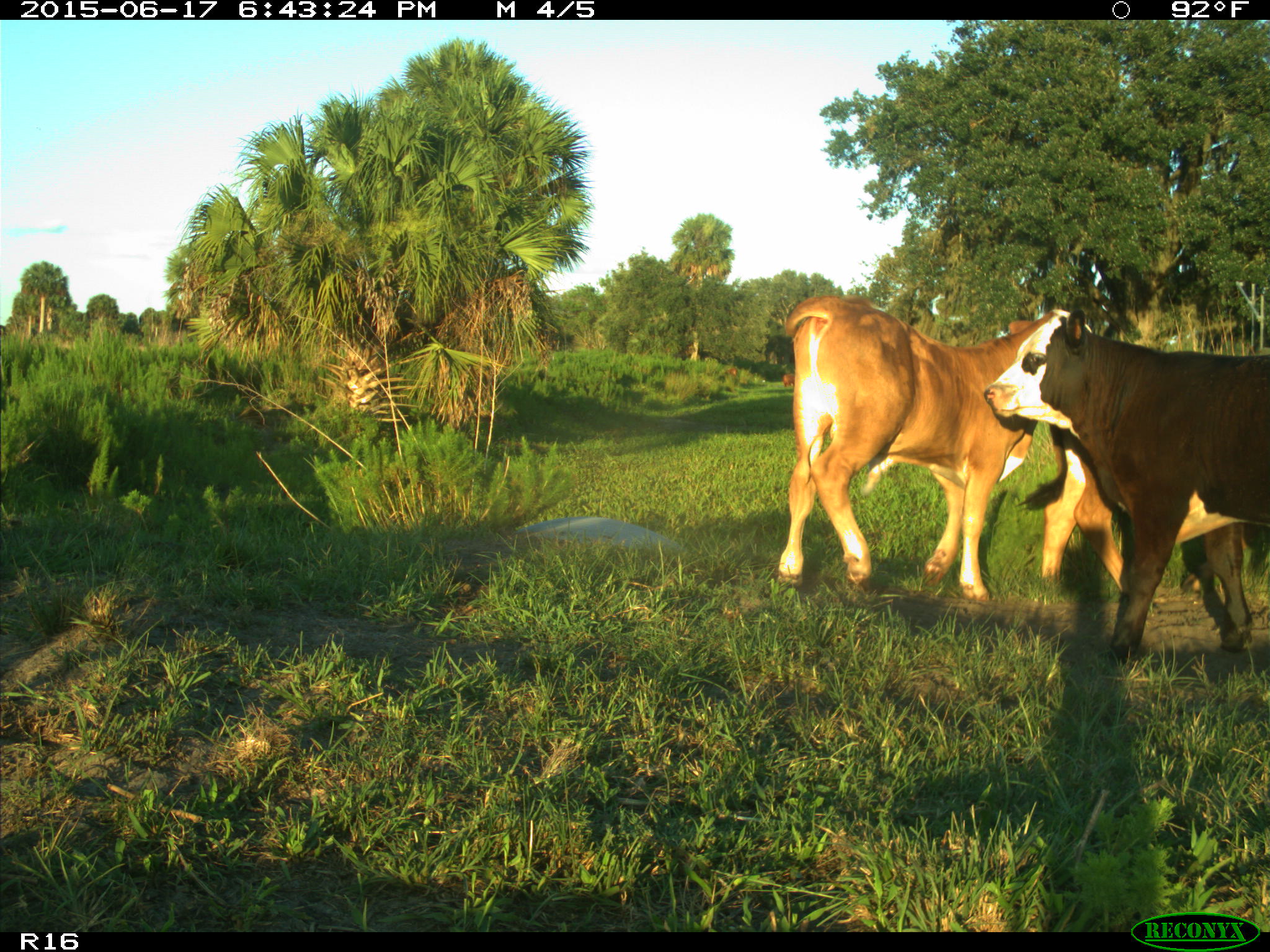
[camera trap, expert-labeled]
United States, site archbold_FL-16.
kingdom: Animalia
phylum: Chordata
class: Mammalia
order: Artiodactyla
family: Bovidae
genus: Bos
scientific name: Bos taurus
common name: domestic cow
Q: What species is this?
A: Bos taurus (domestic cow).